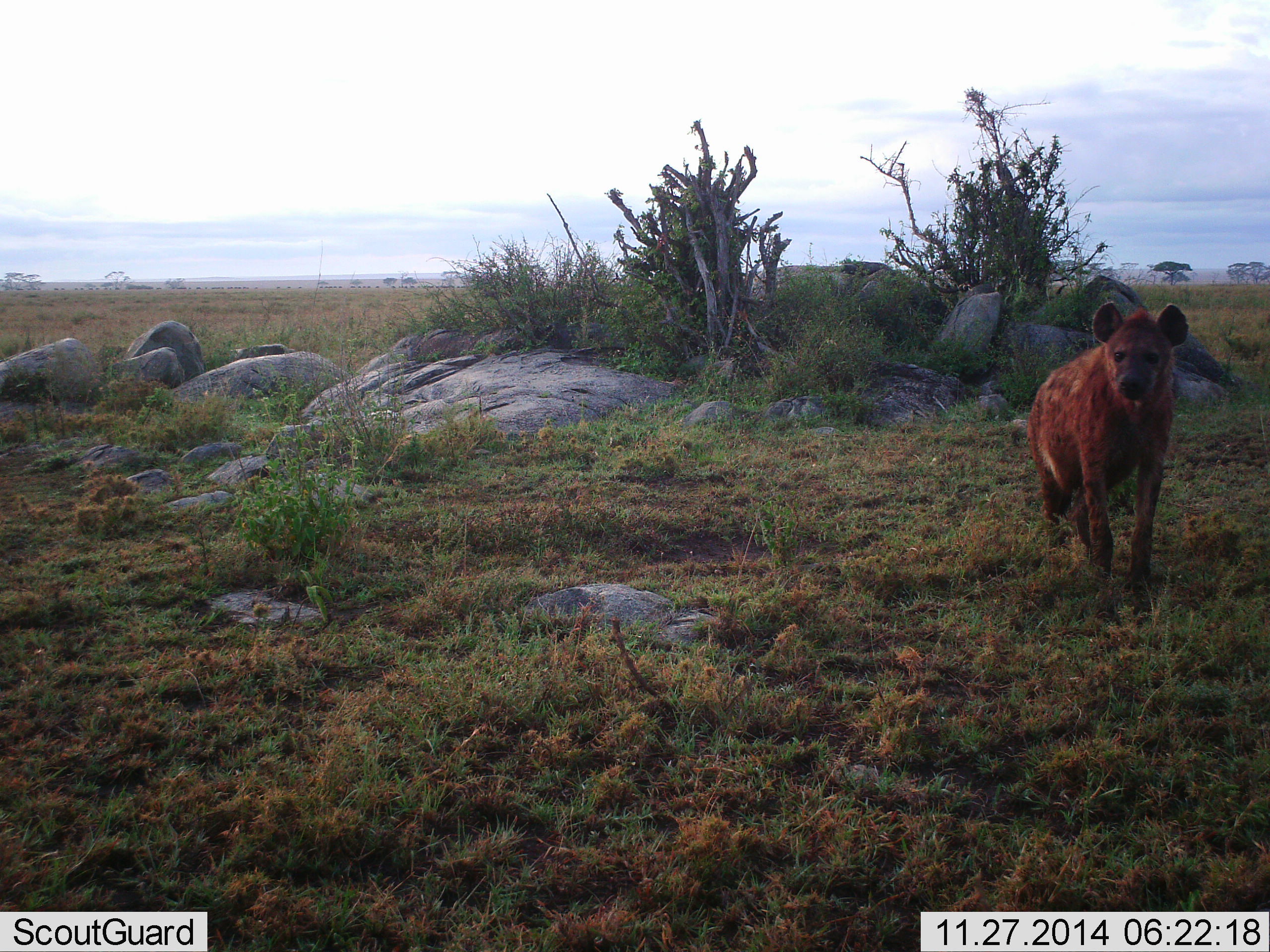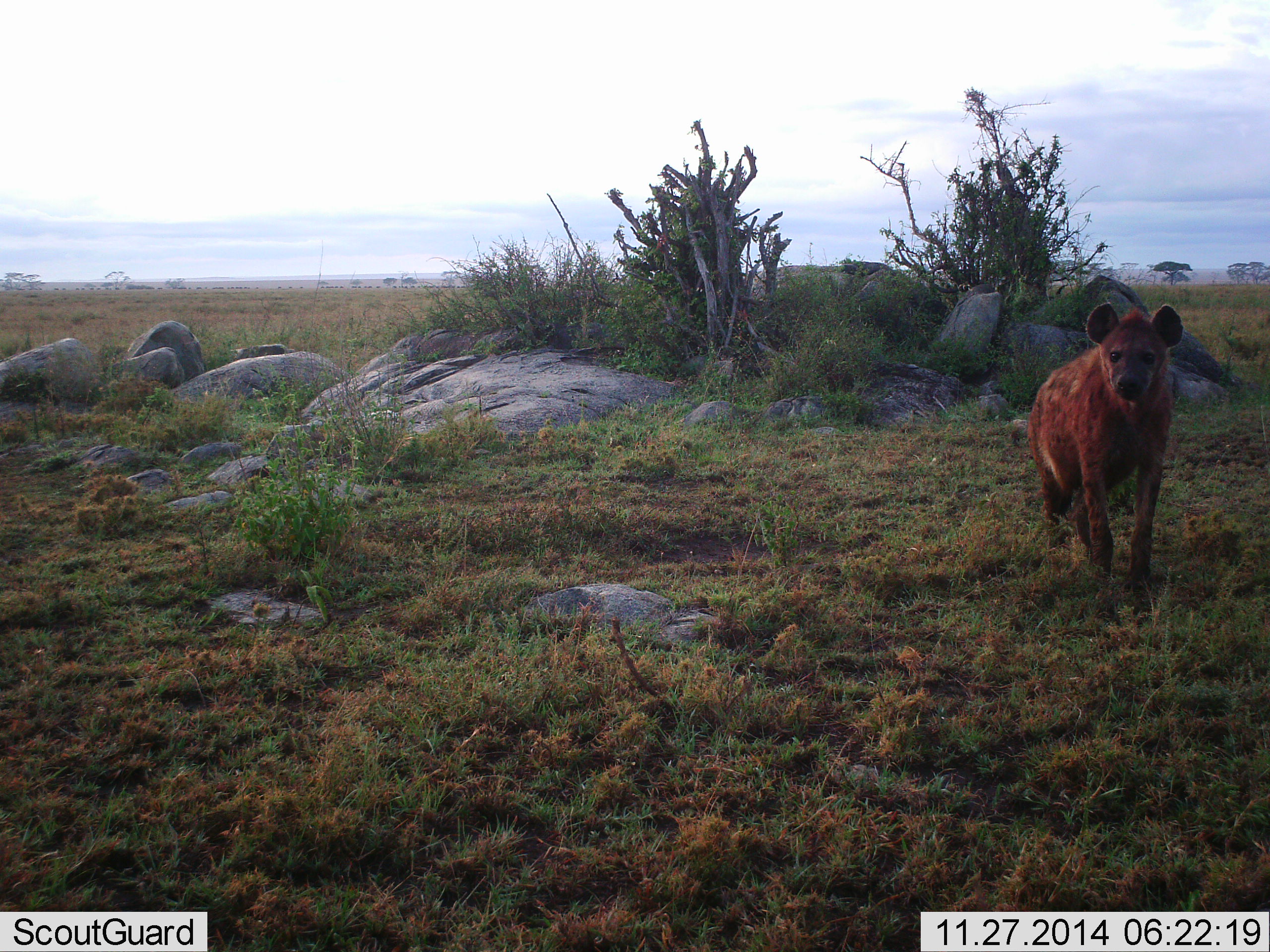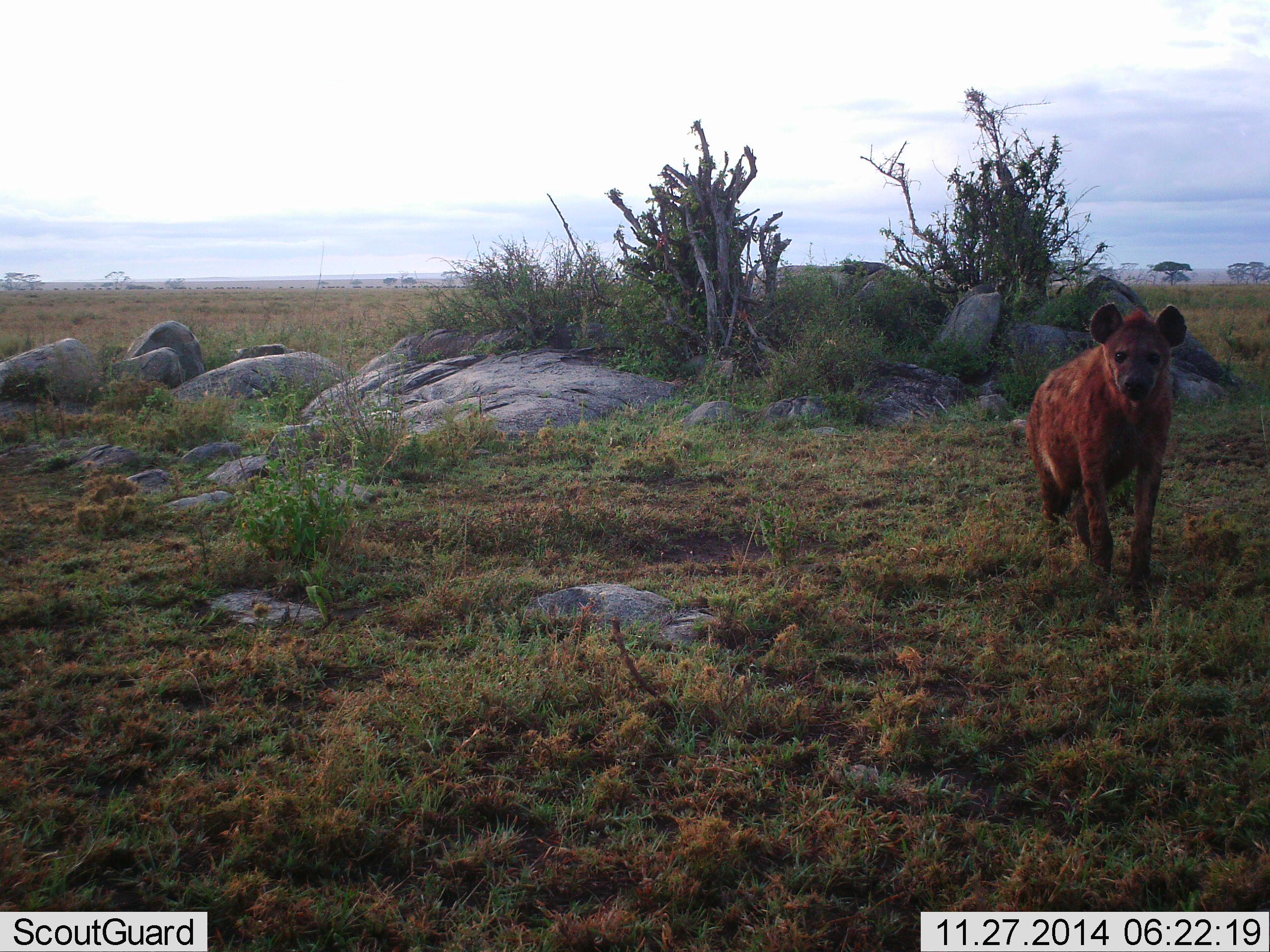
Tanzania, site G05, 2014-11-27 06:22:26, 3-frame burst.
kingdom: Animalia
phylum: Chordata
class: Mammalia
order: Carnivora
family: Hyaenidae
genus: Crocuta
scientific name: Crocuta crocuta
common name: spotted hyena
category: hyenaspotted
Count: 1.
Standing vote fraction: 90%.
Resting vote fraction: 0%.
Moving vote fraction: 10%.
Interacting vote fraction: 0%.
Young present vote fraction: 0%.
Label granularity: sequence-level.